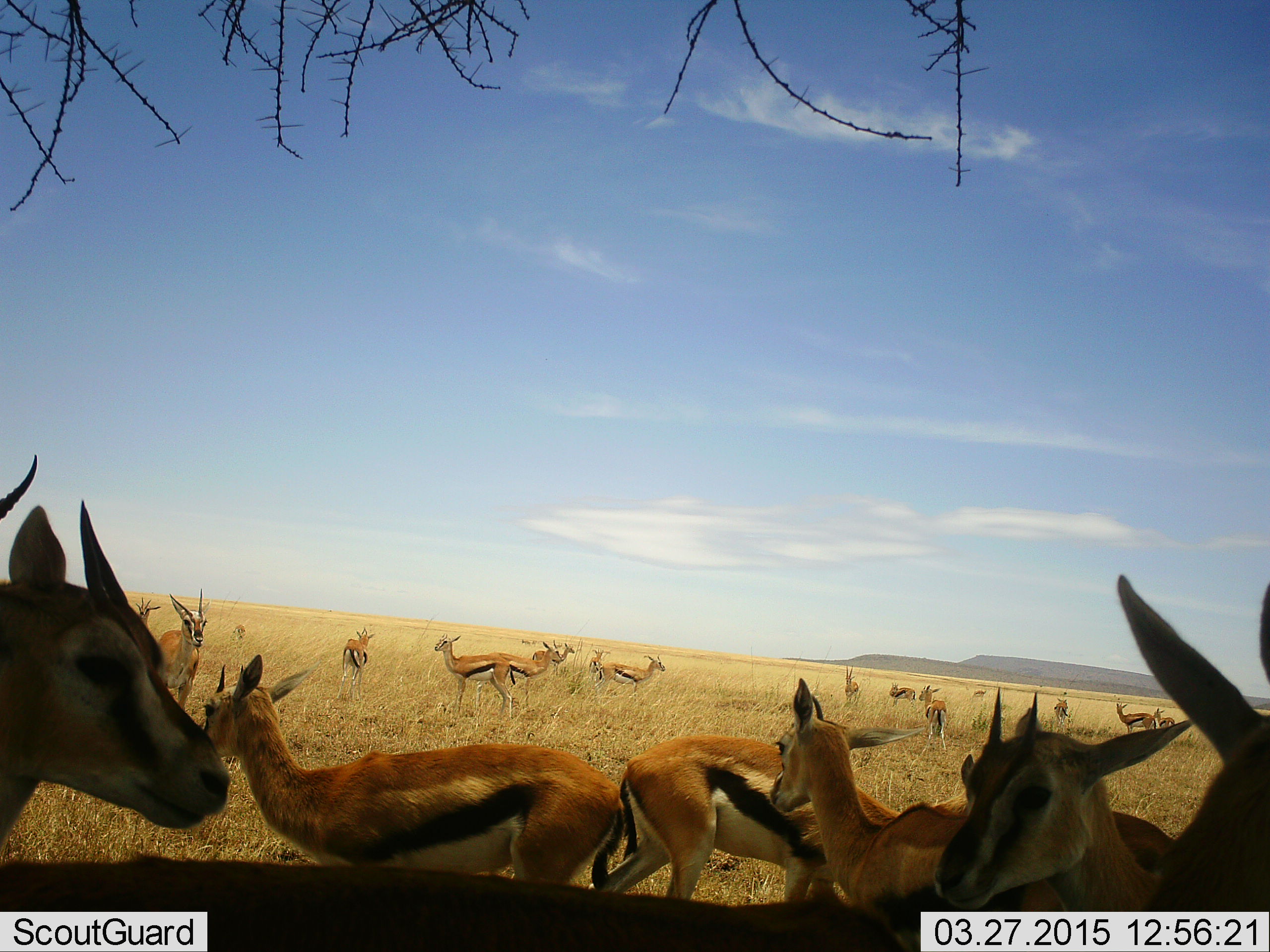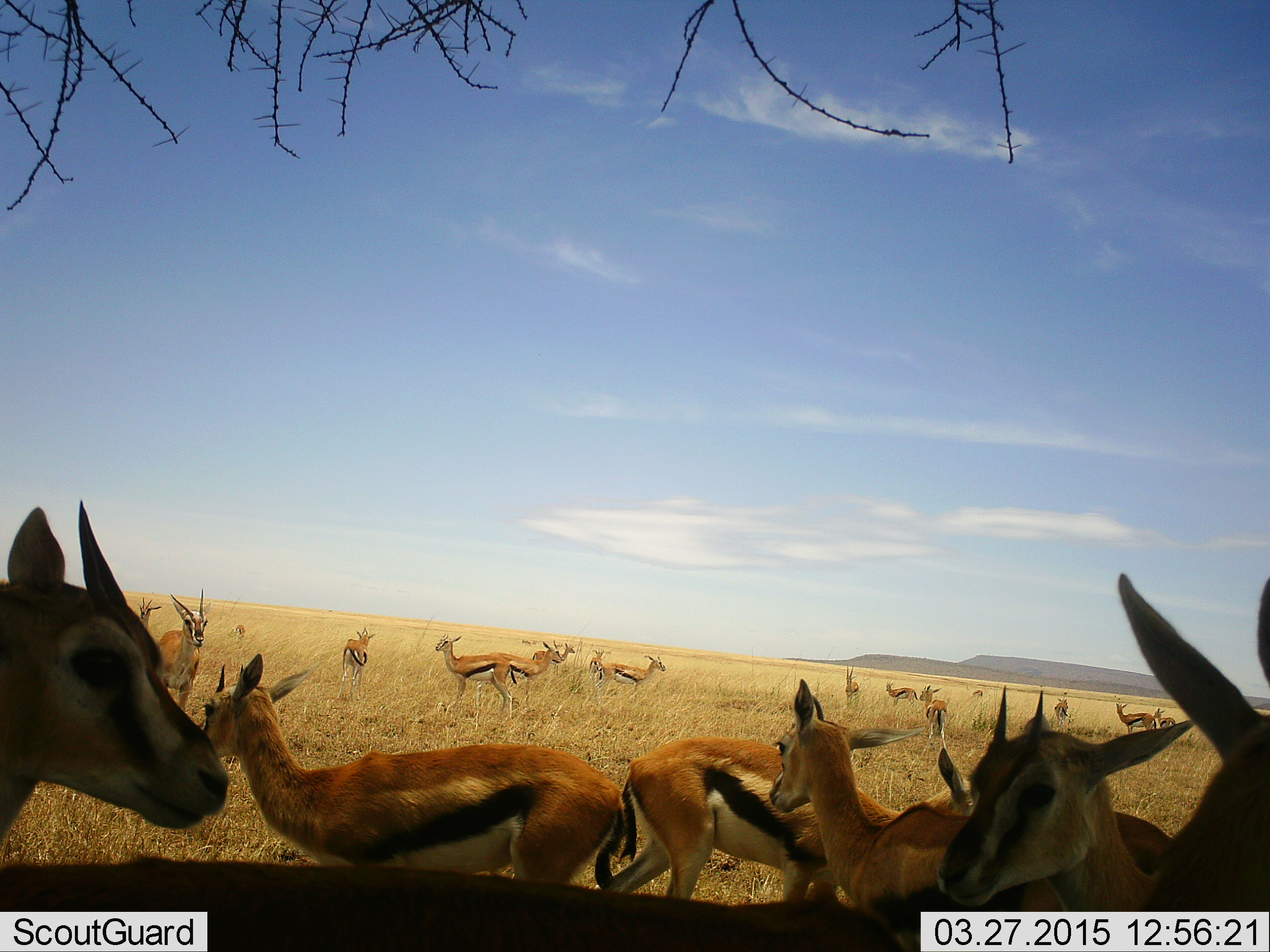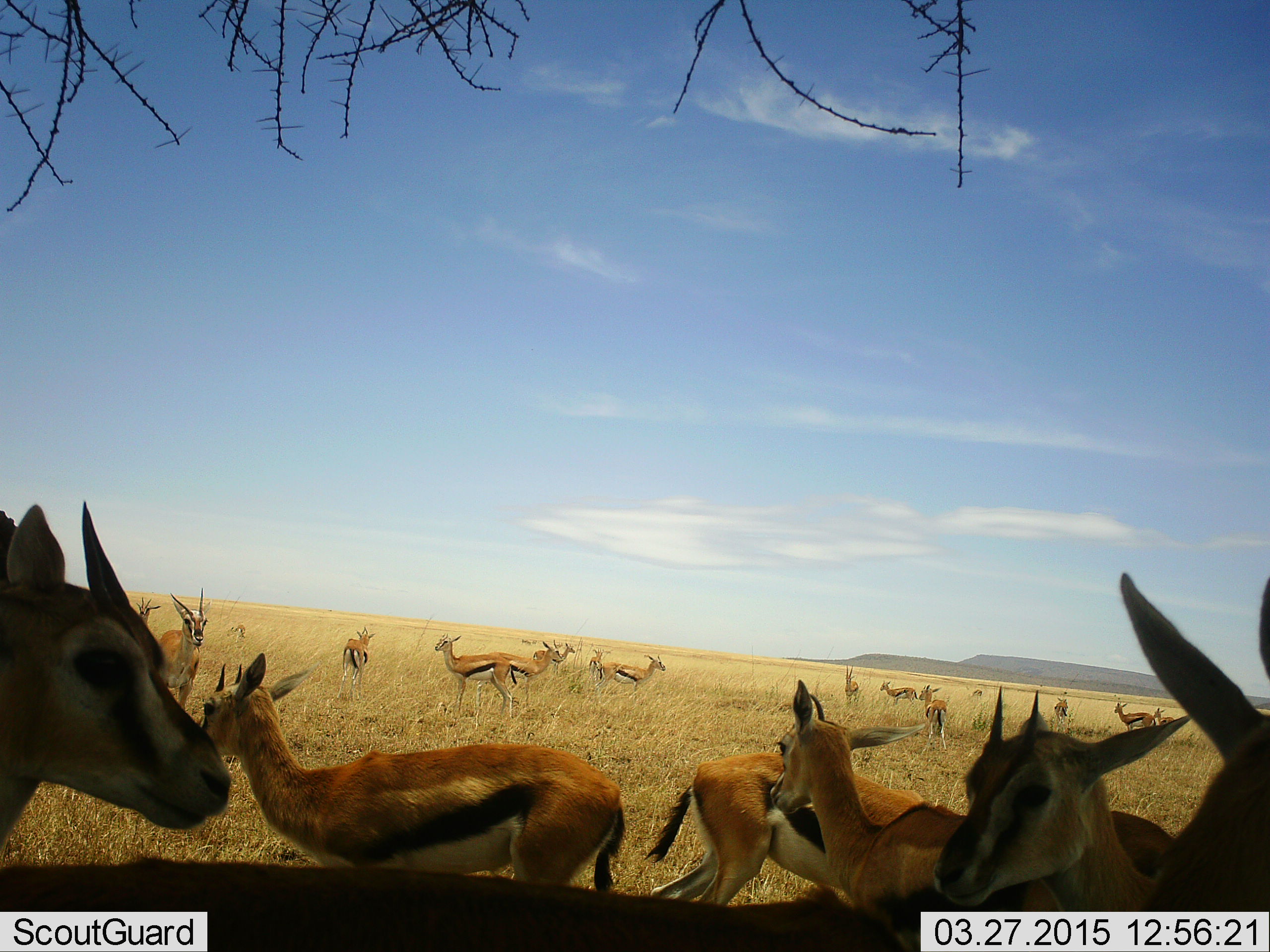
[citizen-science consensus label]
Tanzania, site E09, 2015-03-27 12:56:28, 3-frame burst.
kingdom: Animalia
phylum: Chordata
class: Mammalia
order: Artiodactyla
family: Bovidae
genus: Eudorcas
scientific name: Eudorcas thomsonii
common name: thomson's gazelle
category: gazellethomsons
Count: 11-50.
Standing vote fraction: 100%.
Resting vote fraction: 10%.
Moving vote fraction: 0%.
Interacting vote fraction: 0%.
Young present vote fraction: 0%.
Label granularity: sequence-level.